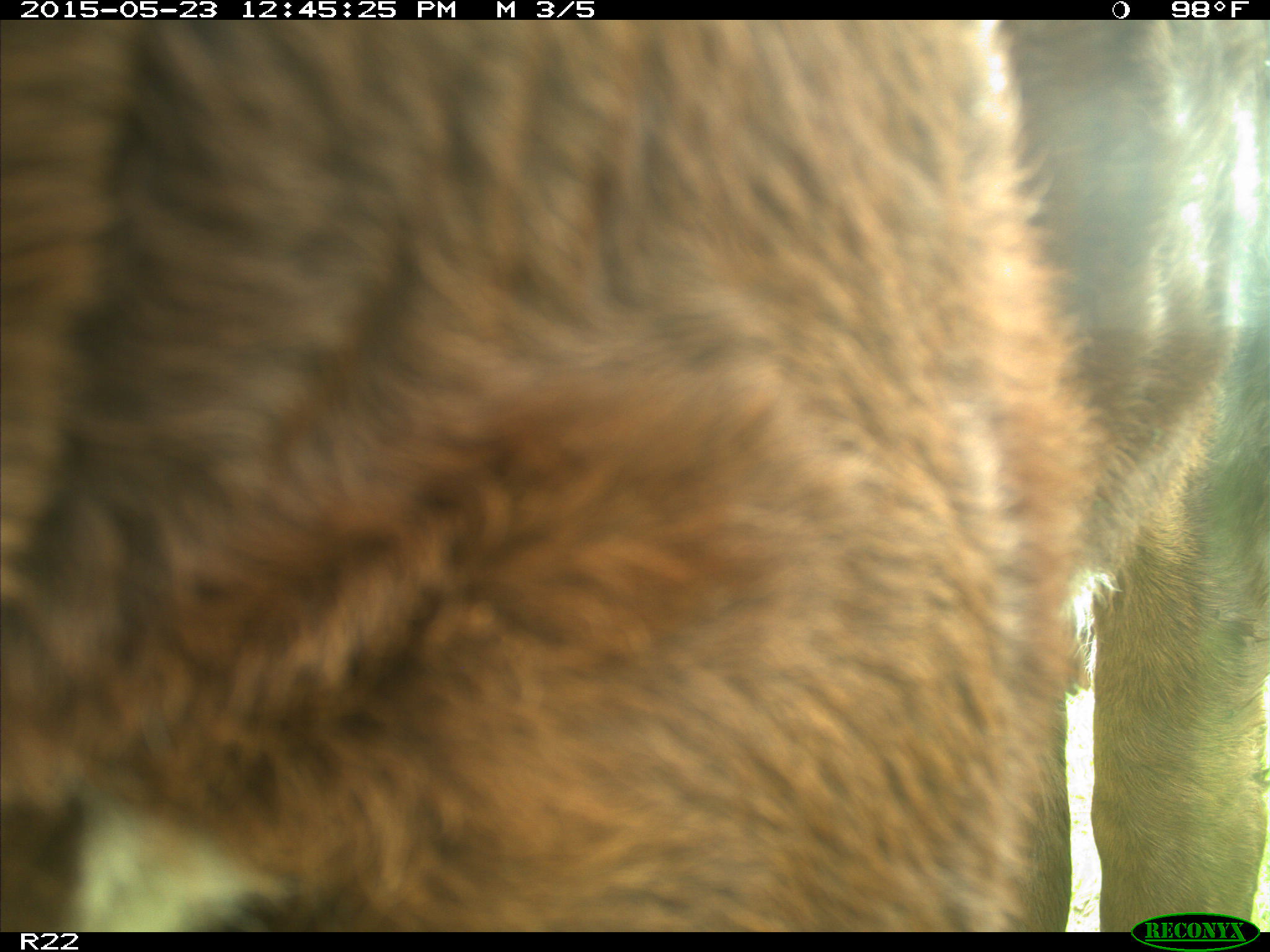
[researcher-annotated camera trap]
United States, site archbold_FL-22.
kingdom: Animalia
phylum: Chordata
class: Mammalia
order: Artiodactyla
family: Bovidae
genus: Bos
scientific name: Bos taurus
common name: domestic cow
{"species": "Bos taurus (domestic cow)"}